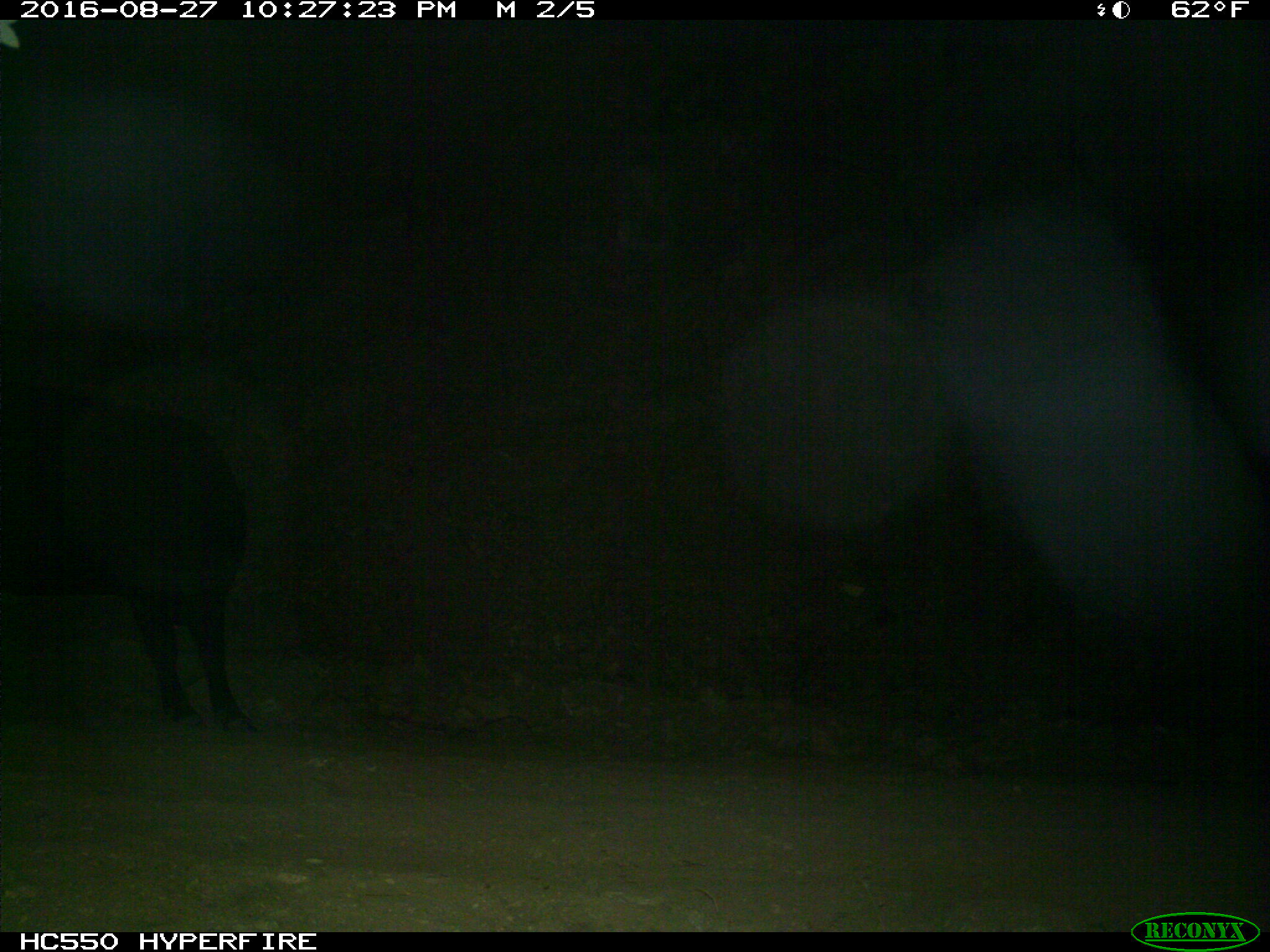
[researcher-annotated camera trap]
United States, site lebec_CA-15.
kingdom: Animalia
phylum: Chordata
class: Mammalia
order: Artiodactyla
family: Bovidae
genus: Bos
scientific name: Bos taurus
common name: domestic cow